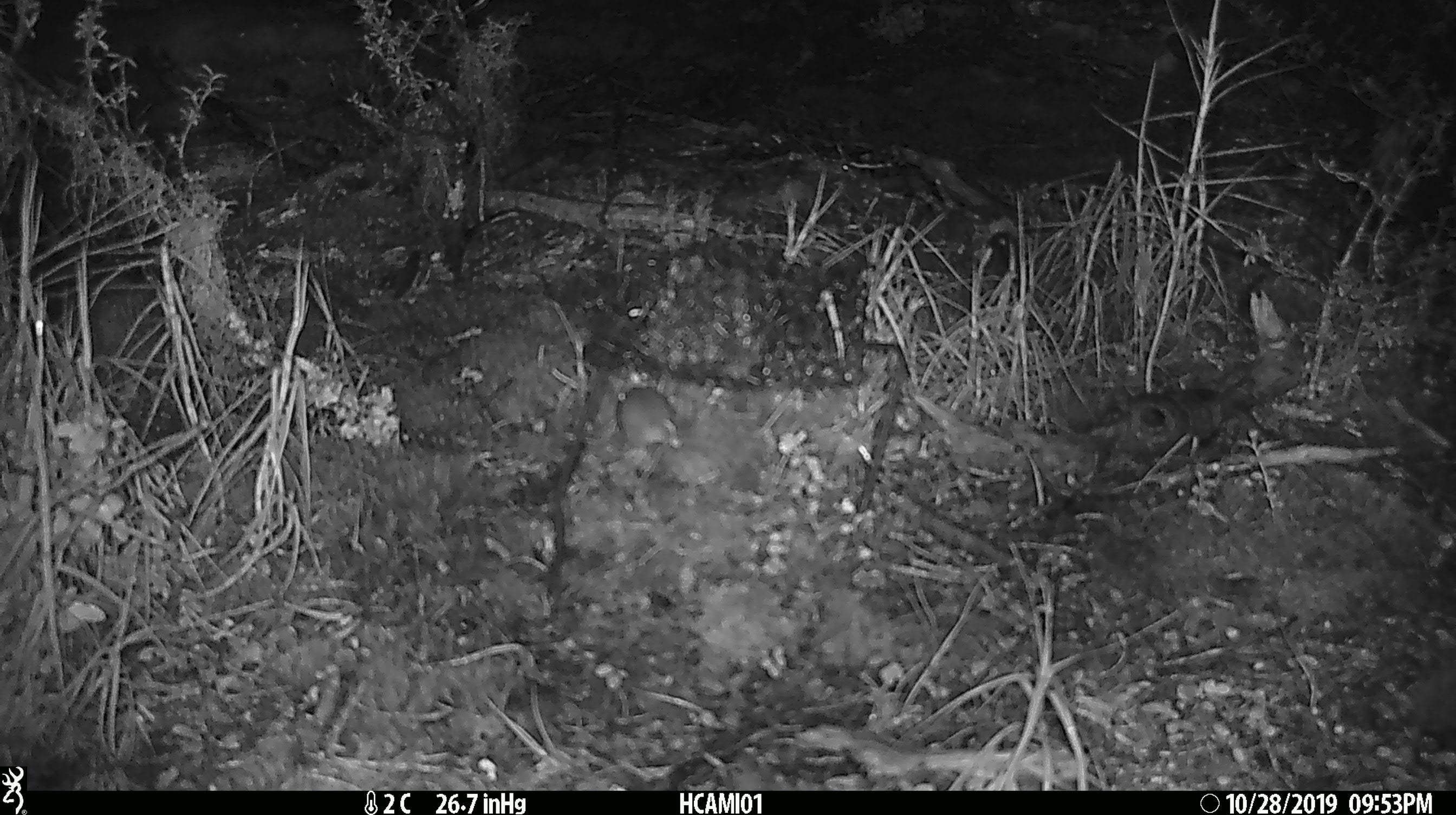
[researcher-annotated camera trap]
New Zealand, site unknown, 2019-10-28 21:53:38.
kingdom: Animalia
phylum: Chordata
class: Mammalia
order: Rodentia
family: Muridae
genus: Mus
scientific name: Mus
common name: mouse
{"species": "mouse (Mus)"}